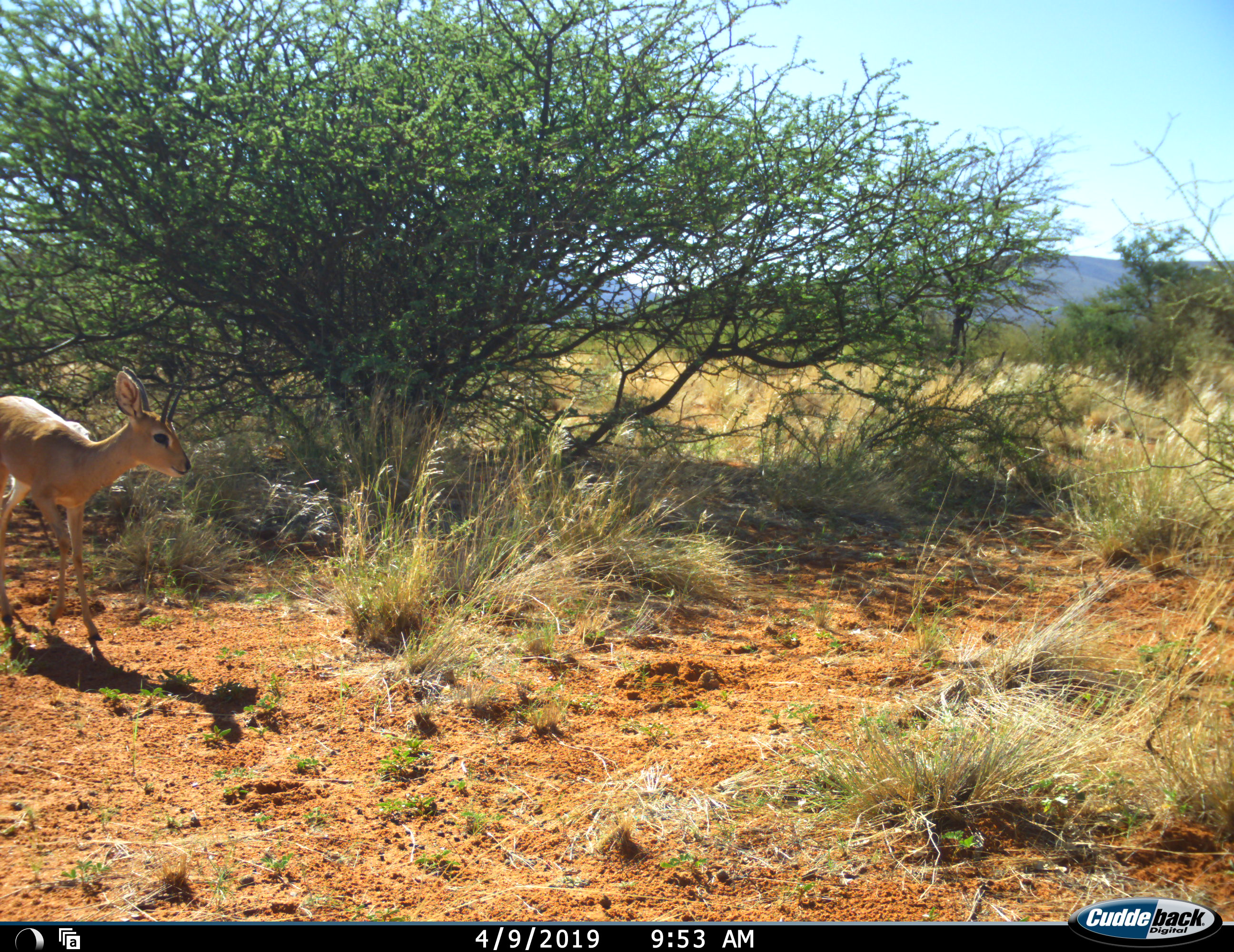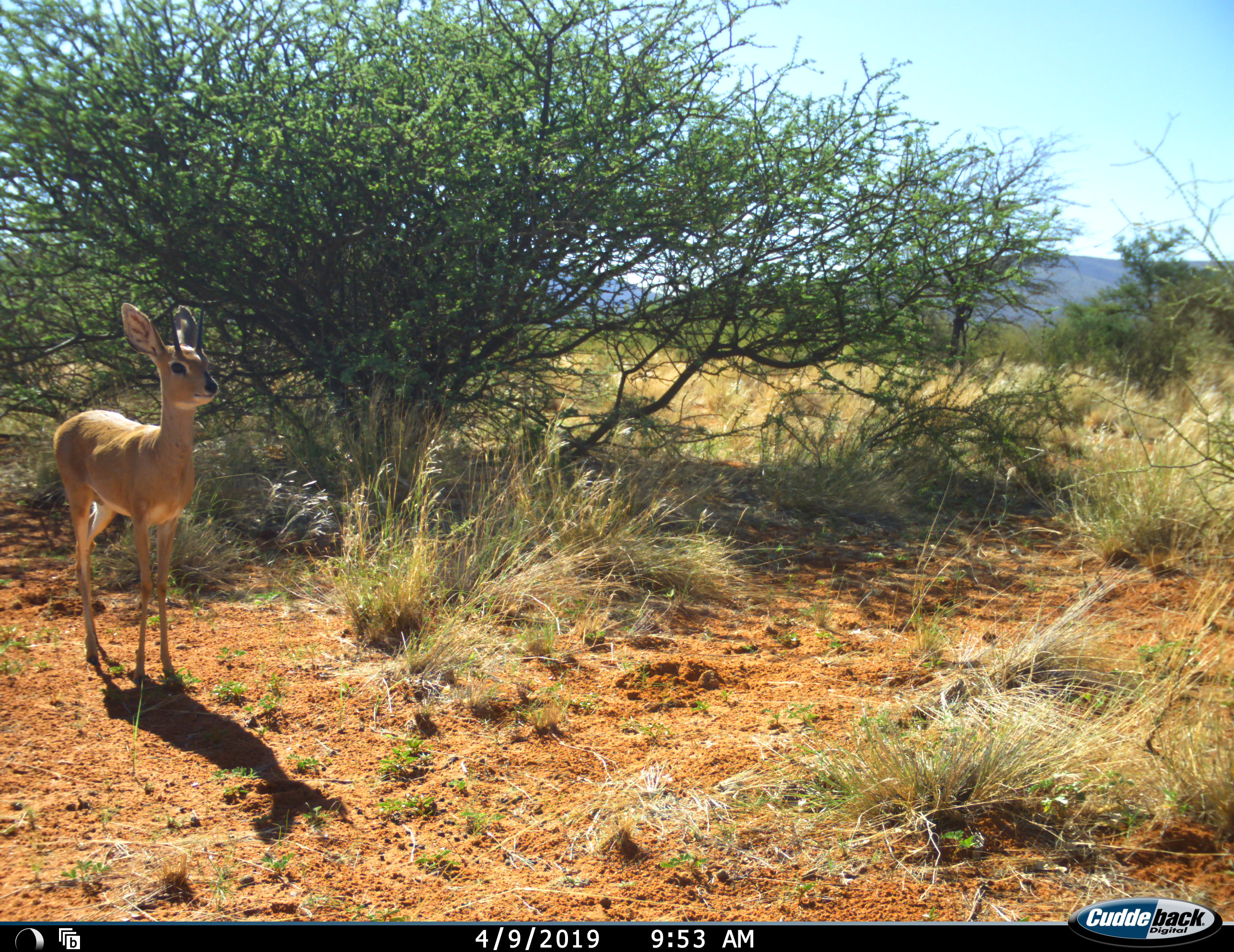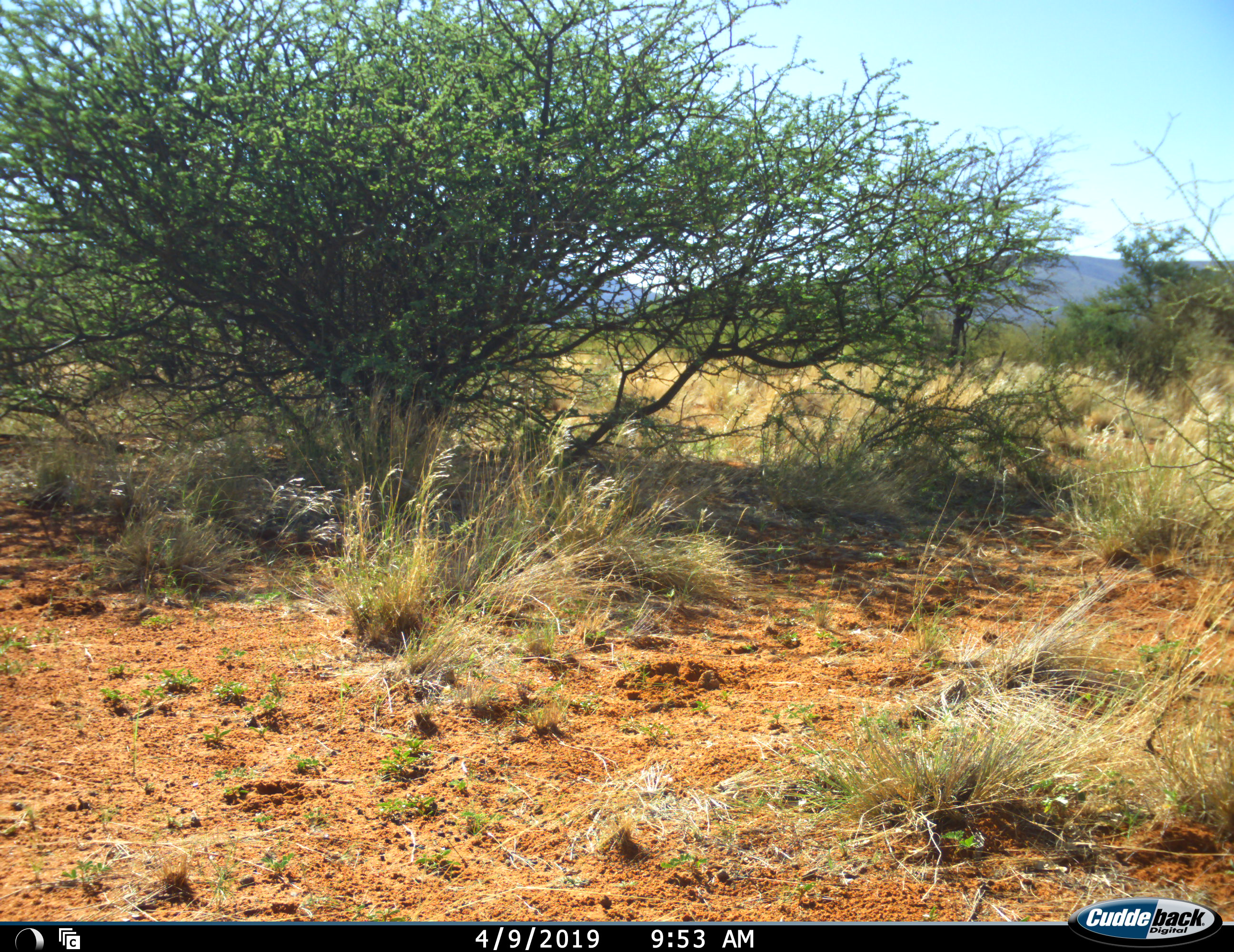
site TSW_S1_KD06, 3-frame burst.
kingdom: Animalia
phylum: Chordata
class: Mammalia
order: Artiodactyla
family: Bovidae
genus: Raphicerus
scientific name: Raphicerus campestris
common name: steenbok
Steenbok (Raphicerus campestris), count 1. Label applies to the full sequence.